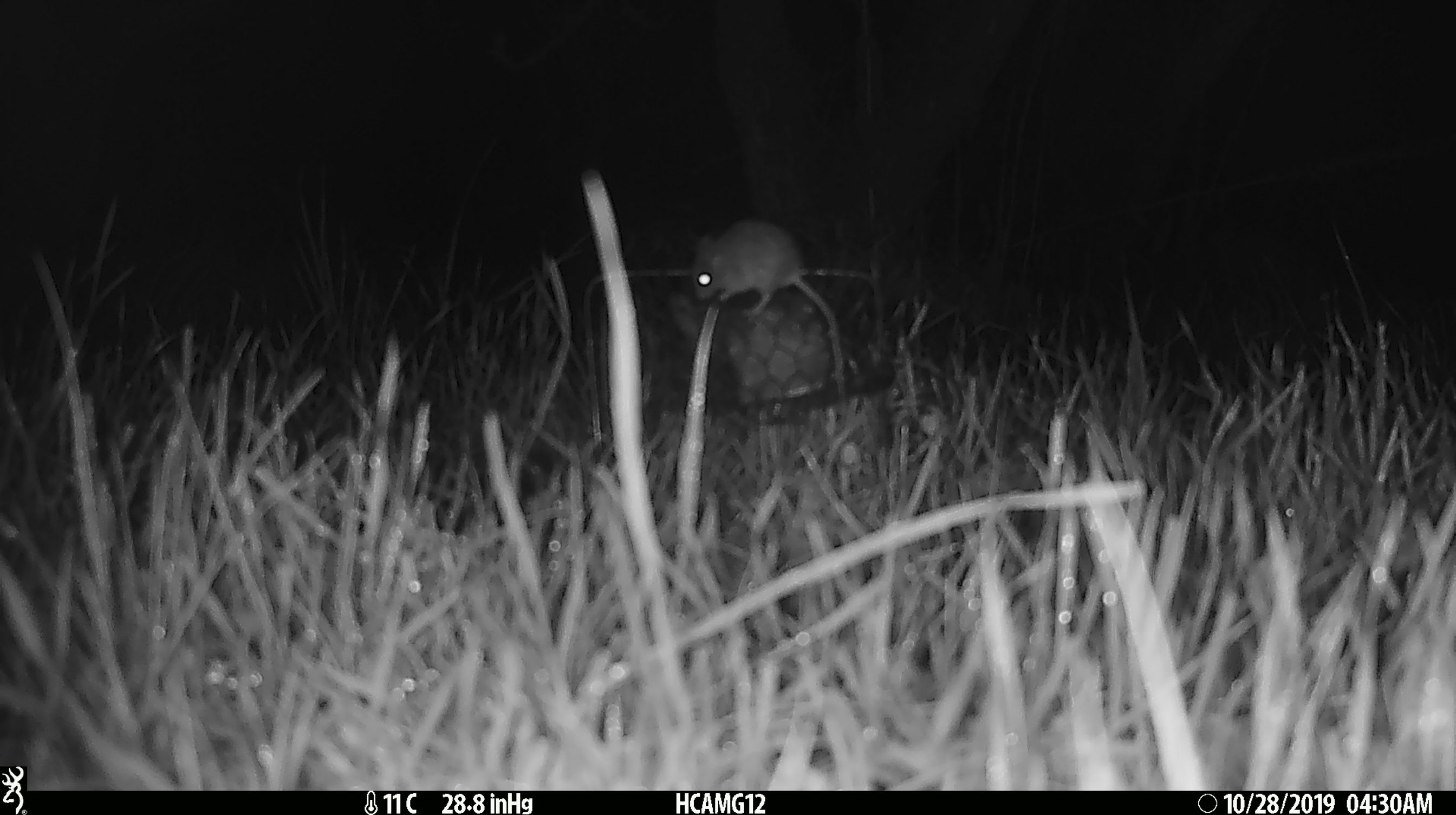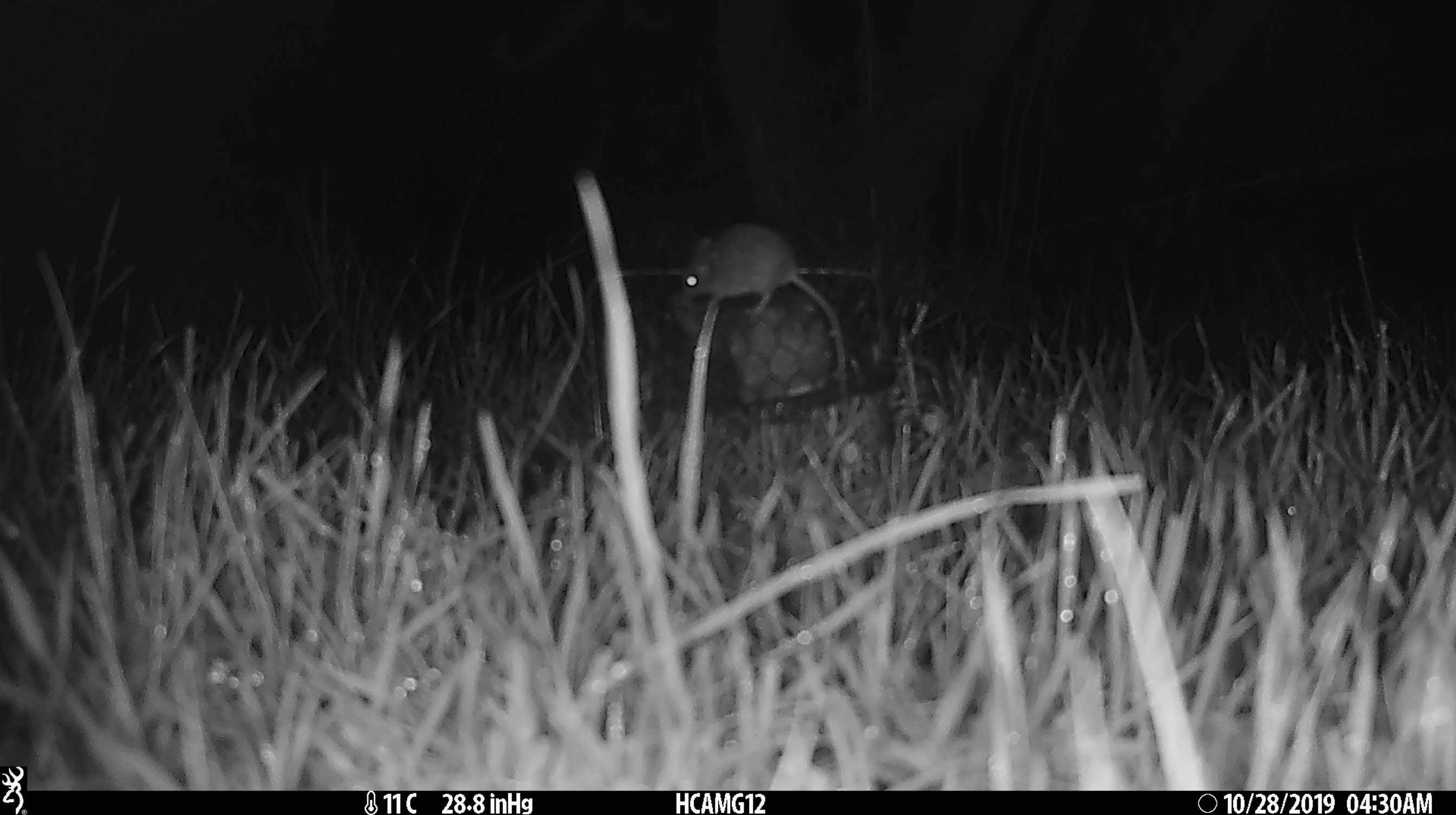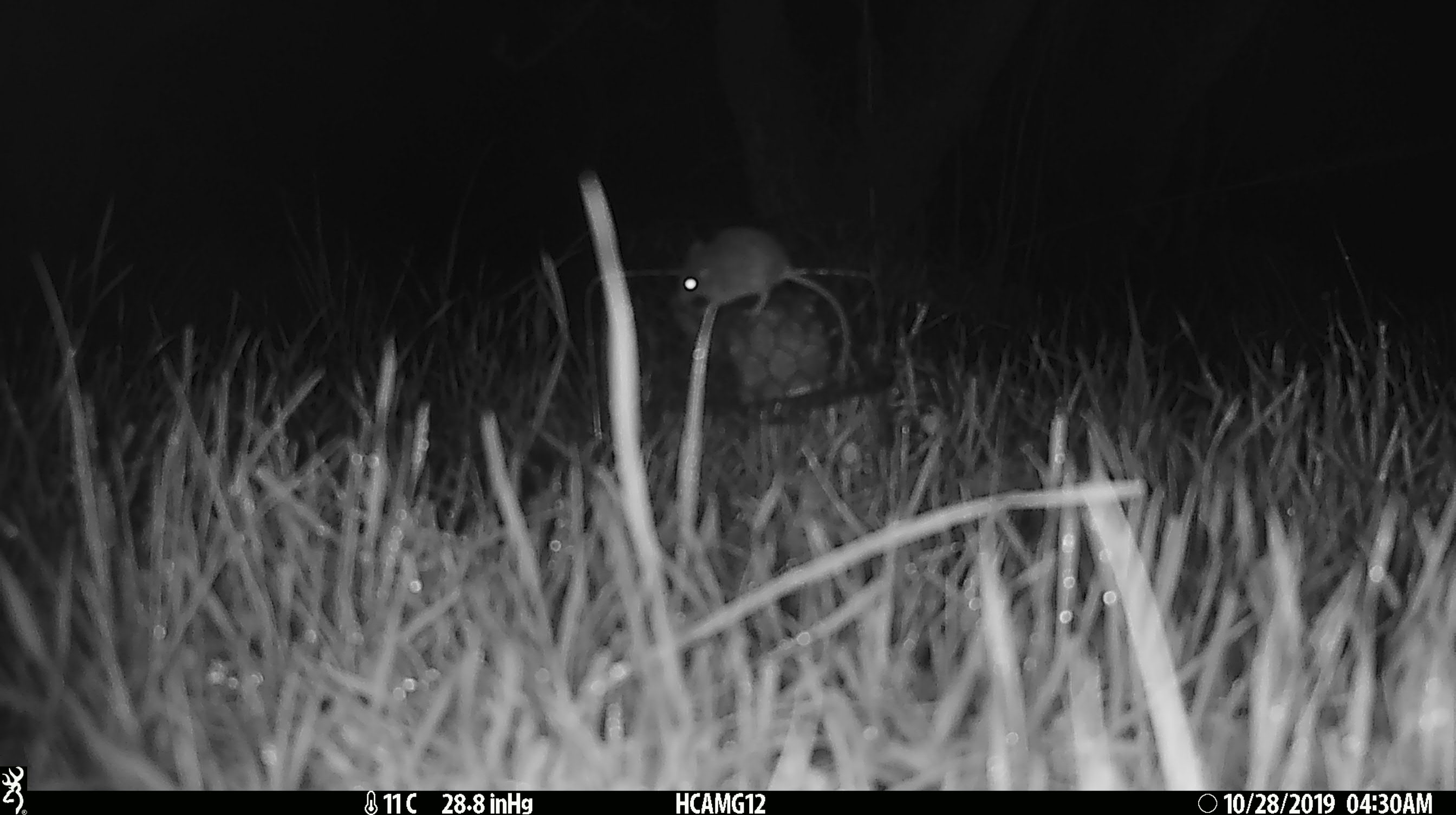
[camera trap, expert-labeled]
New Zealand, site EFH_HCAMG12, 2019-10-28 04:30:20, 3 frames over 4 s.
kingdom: Animalia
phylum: Chordata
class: Mammalia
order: Rodentia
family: Muridae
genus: Mus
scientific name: Mus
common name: mouse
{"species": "mouse (Mus)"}